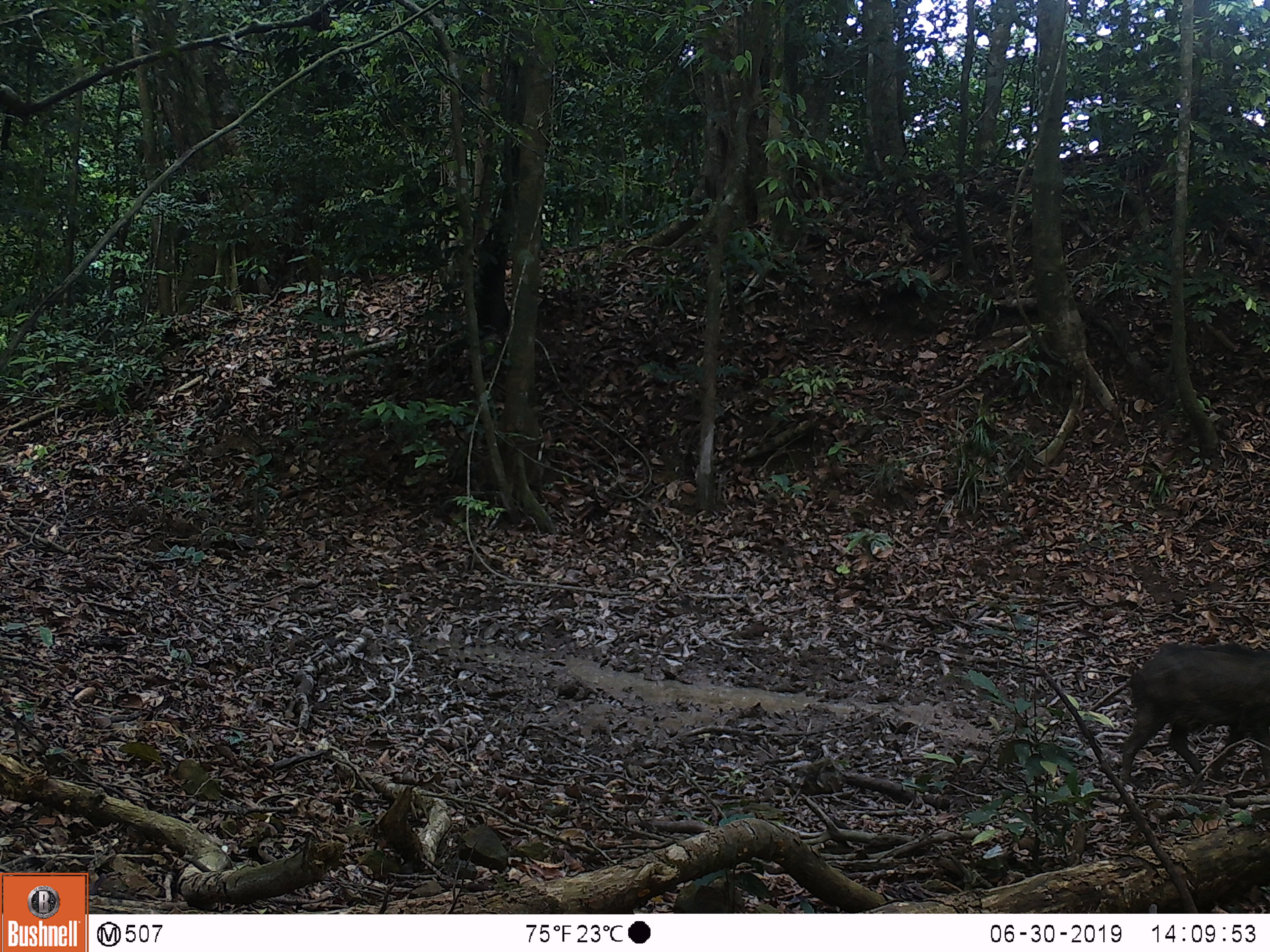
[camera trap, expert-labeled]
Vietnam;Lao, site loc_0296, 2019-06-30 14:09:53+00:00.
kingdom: Animalia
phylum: Chordata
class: Mammalia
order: Artiodactyla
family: Suidae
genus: Sus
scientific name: Sus scrofa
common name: eurasian wild pig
Eurasian wild pig (Sus scrofa). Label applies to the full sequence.